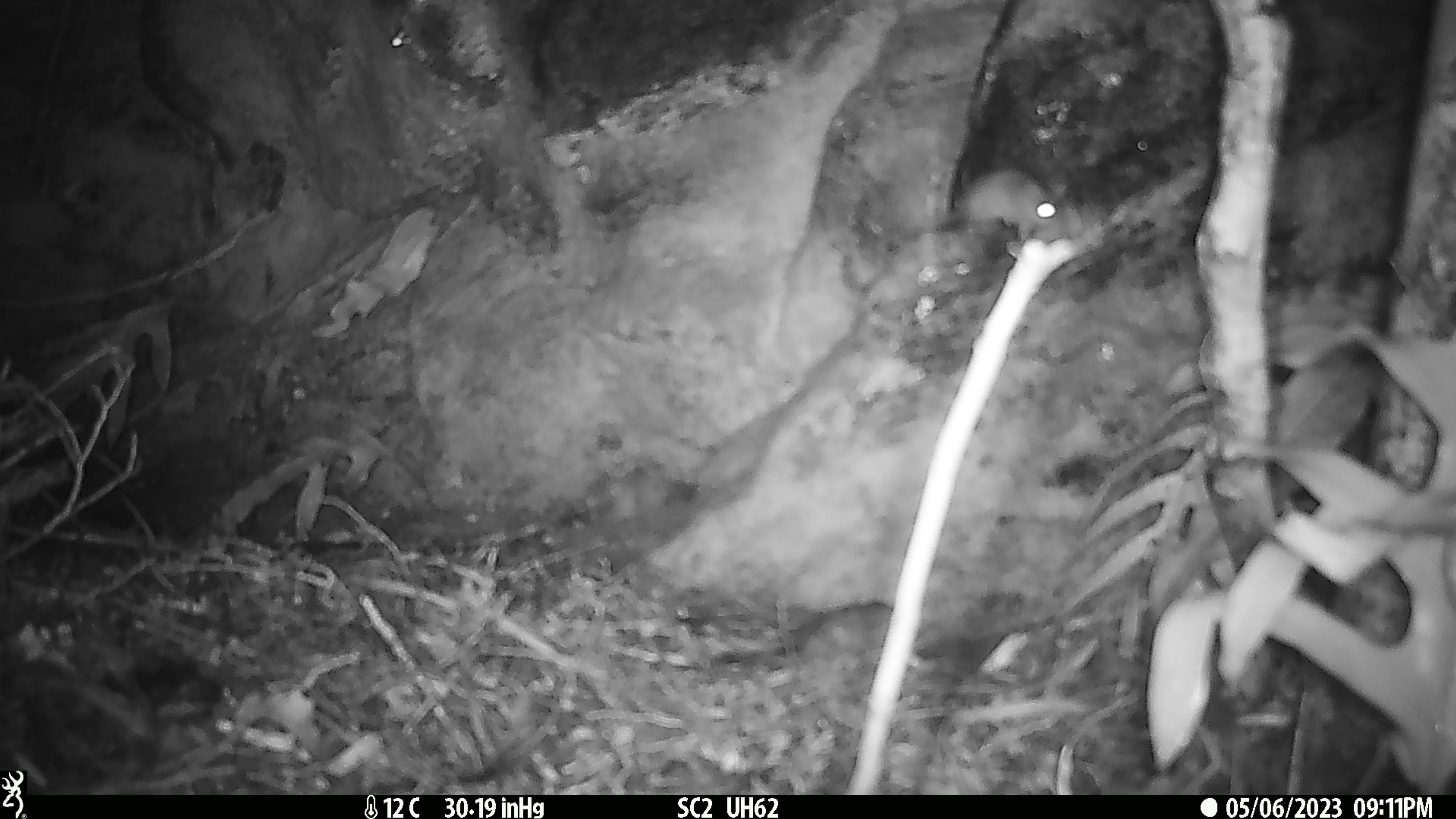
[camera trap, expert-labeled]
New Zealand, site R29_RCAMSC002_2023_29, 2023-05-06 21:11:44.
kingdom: Animalia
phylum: Chordata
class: Mammalia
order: Rodentia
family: Muridae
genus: Mus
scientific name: Mus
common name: mouse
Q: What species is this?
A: Mouse (Mus).